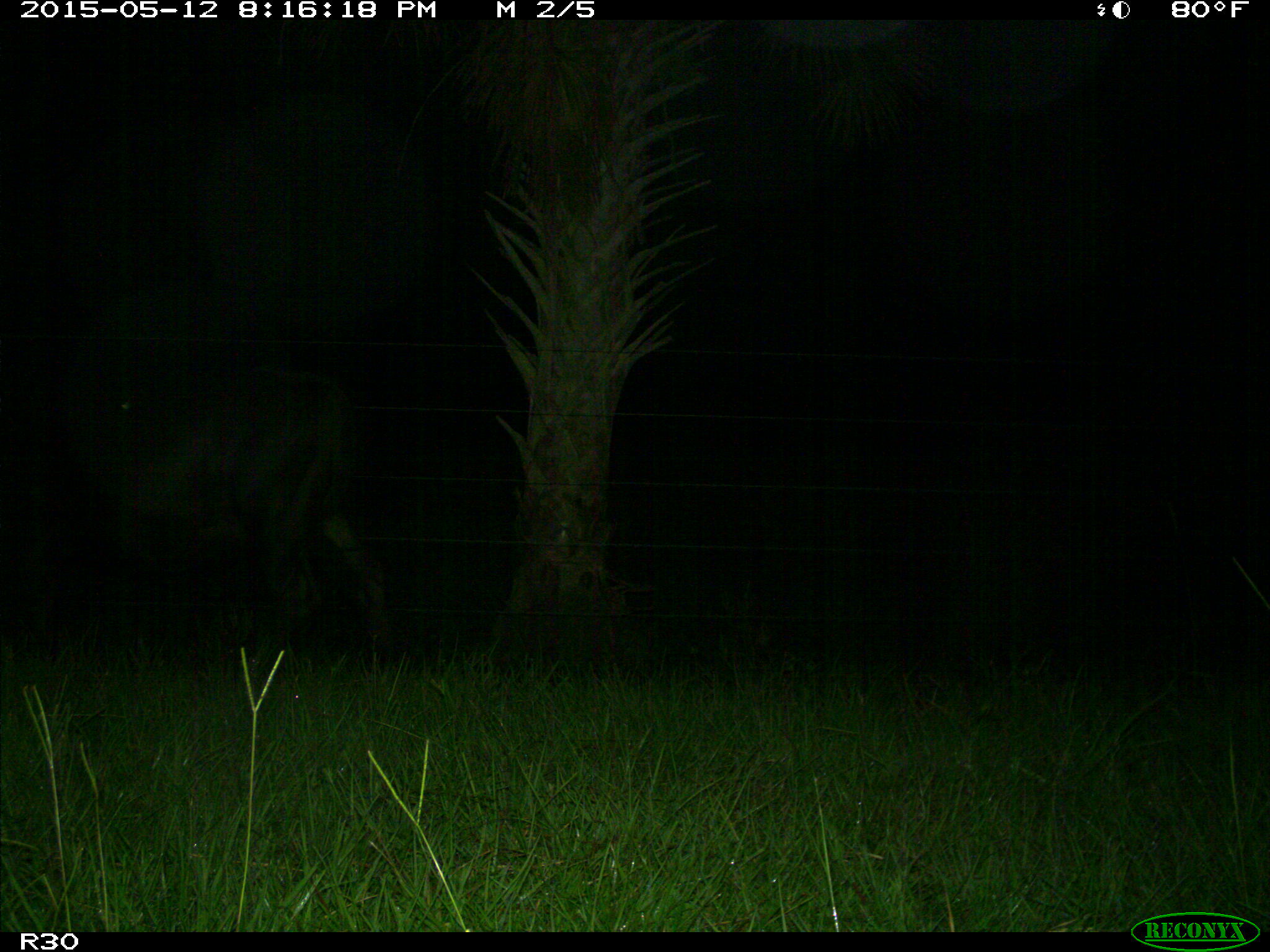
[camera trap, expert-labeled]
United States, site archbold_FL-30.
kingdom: Animalia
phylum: Chordata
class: Mammalia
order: Artiodactyla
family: Bovidae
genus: Bos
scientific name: Bos taurus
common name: domestic cow